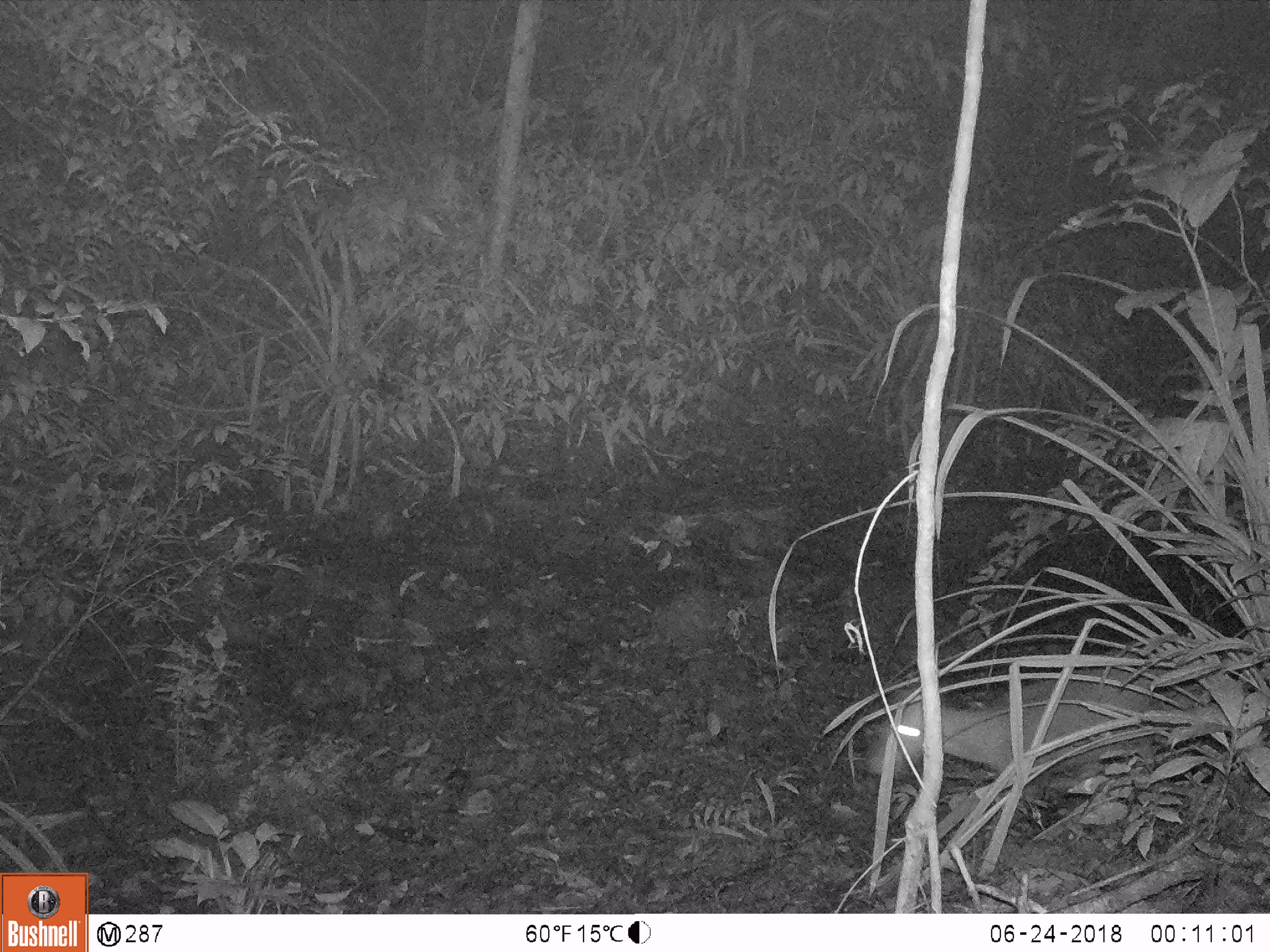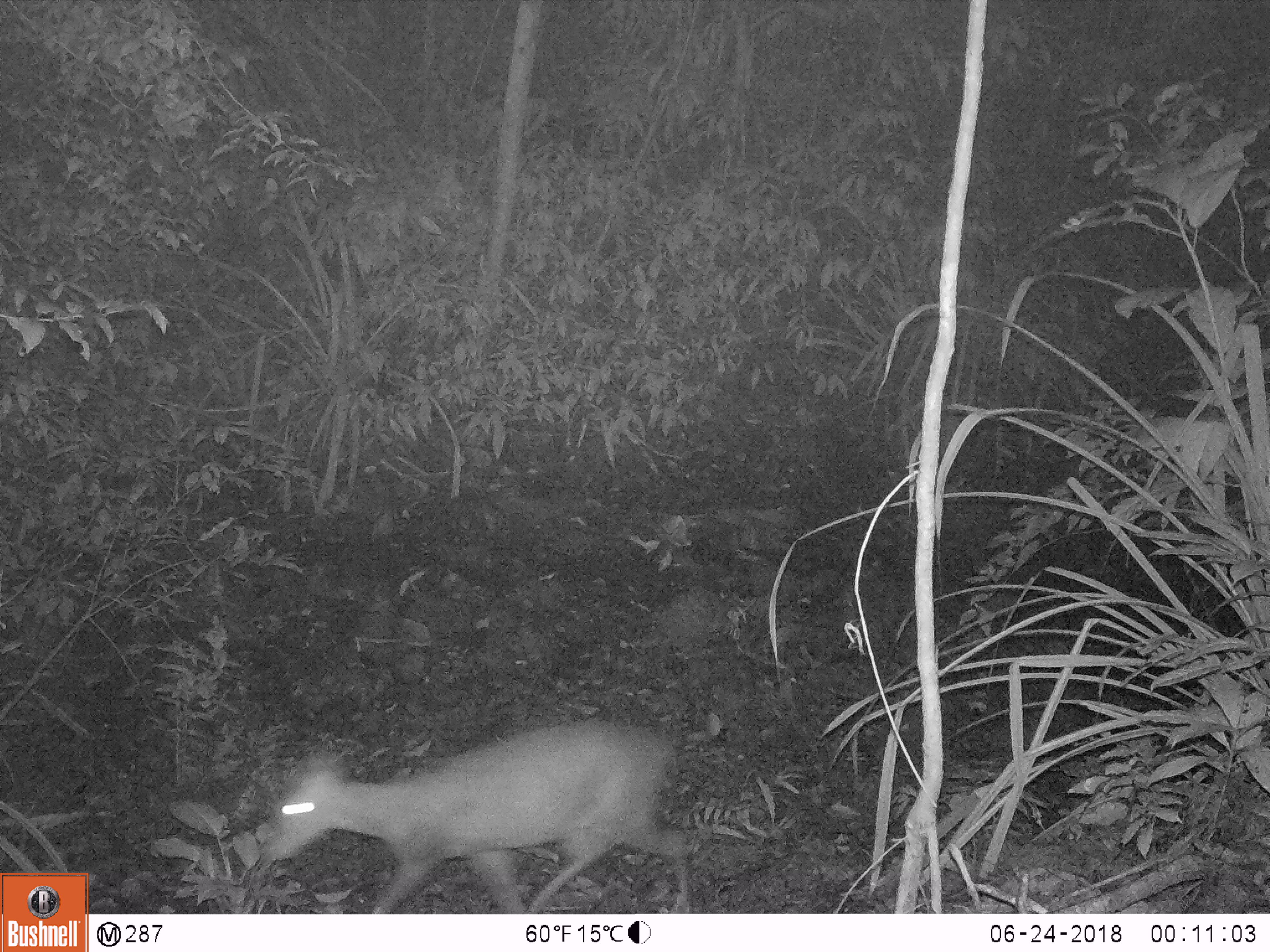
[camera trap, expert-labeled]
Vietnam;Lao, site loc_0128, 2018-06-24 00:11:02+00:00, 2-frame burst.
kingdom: Animalia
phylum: Chordata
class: Mammalia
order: Artiodactyla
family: Cervidae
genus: Muntiacus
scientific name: Muntiacus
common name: muntjacs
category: unidentified muntjac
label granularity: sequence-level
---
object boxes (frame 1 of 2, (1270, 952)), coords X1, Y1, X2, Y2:
unidentified muntjac: 869, 669, 1154, 776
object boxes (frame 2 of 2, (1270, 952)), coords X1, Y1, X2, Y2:
unidentified muntjac: 267, 716, 690, 914